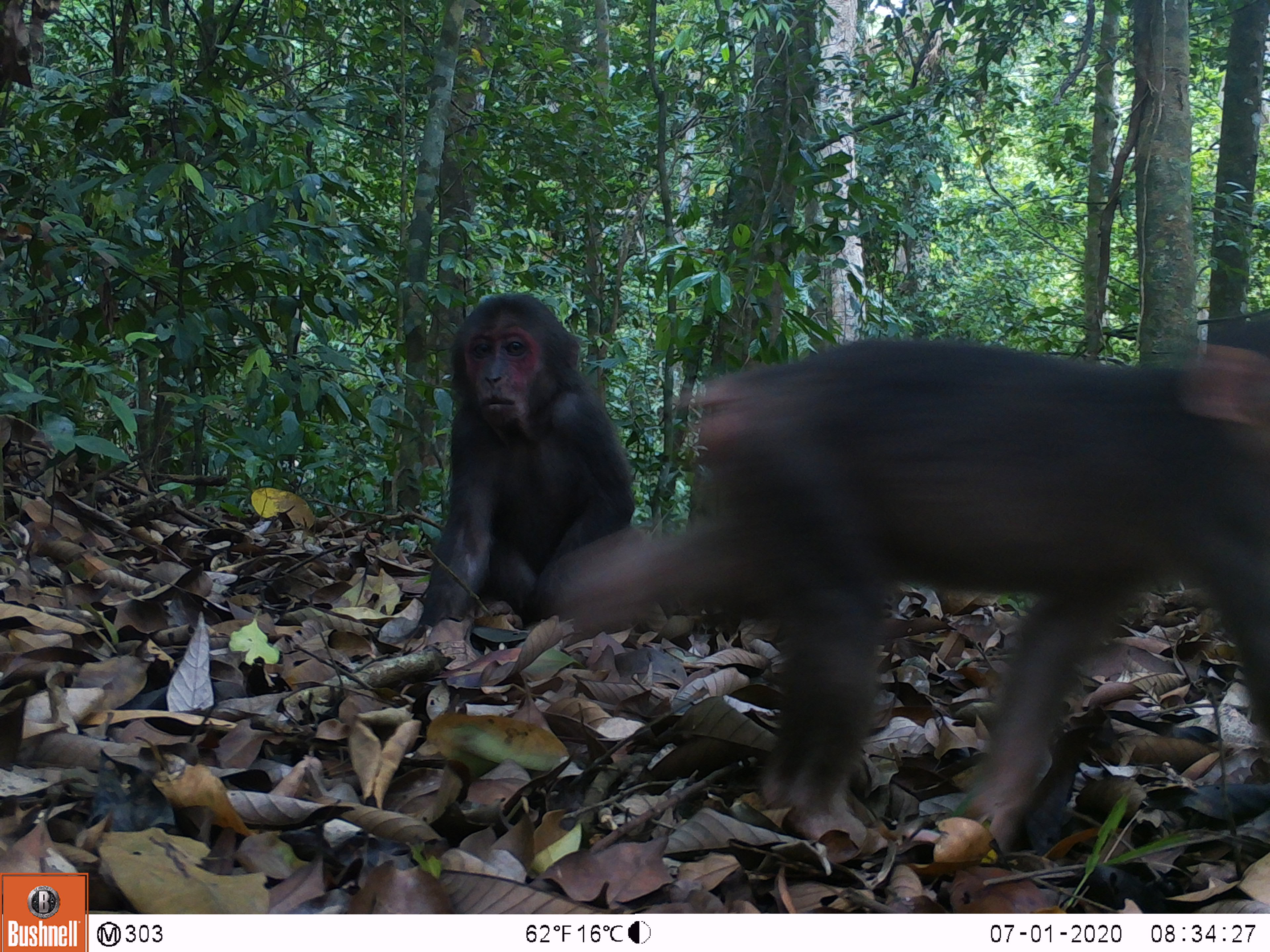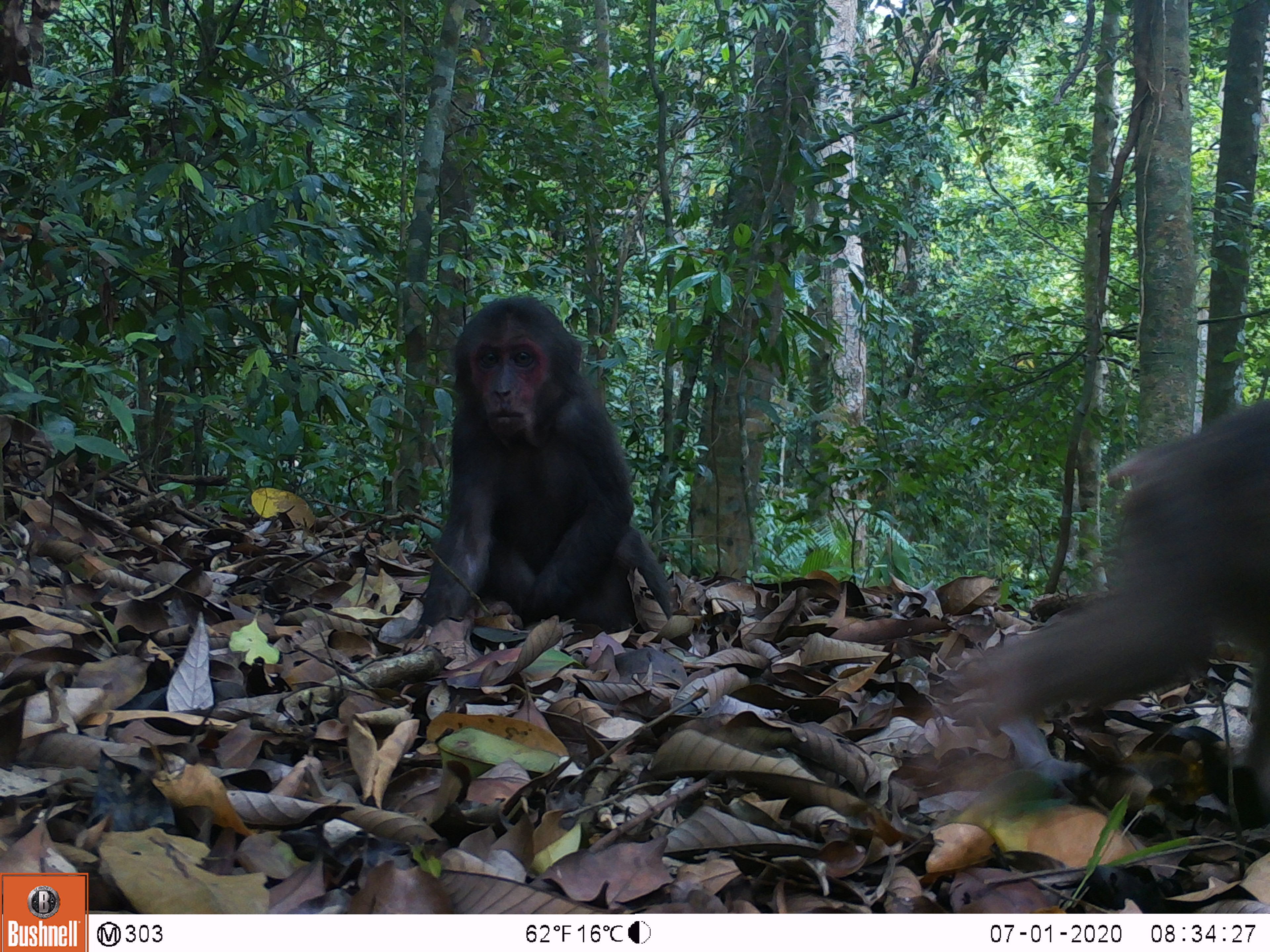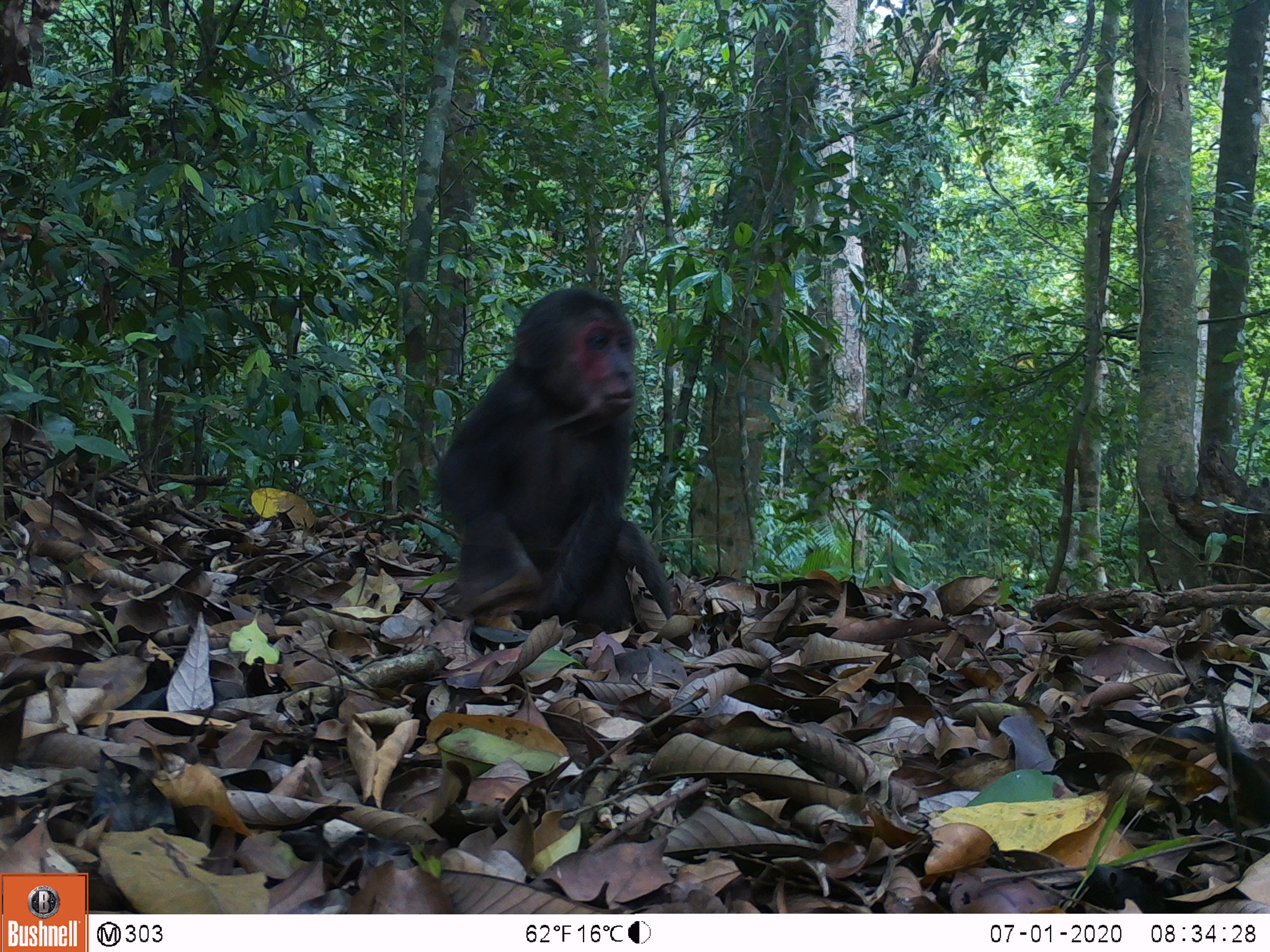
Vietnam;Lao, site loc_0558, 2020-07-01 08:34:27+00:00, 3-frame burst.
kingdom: Animalia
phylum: Chordata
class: Mammalia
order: Primates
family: Cercopithecidae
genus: Macaca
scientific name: Macaca arctoides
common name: stump-tailed macaque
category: stump tailed macaque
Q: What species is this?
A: Stump tailed macaque (stump-tailed macaque) (Macaca arctoides).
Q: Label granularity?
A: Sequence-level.